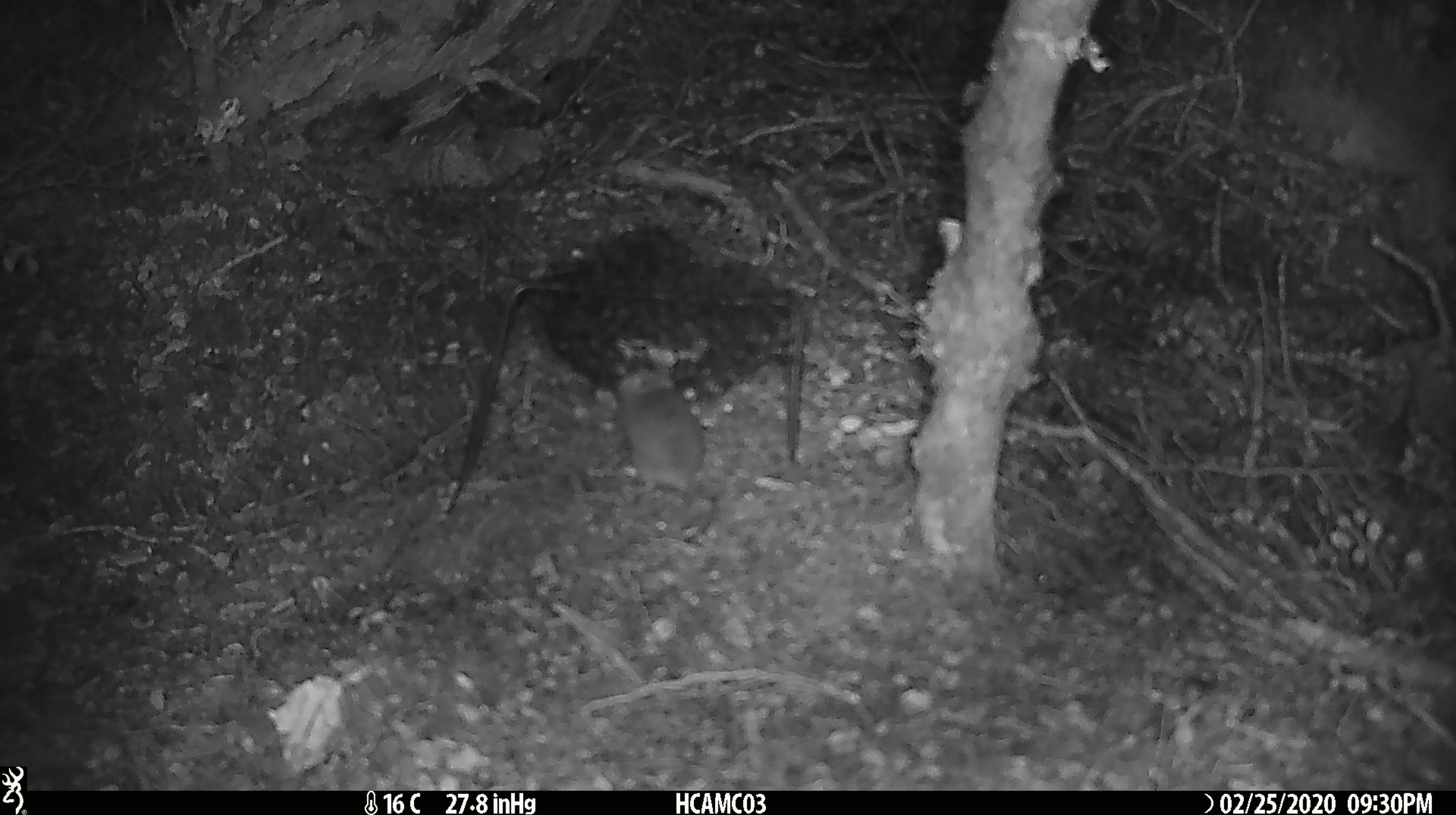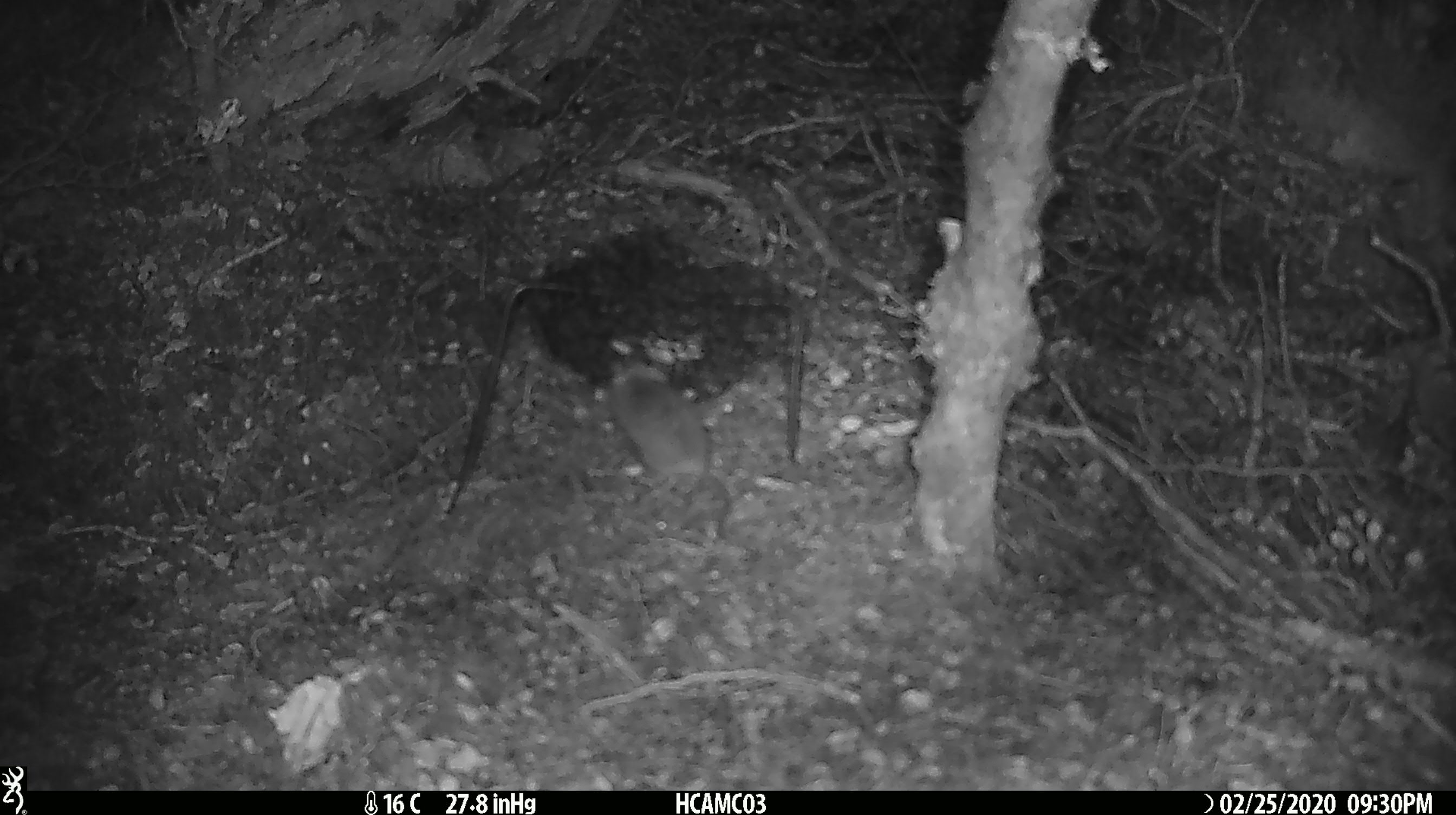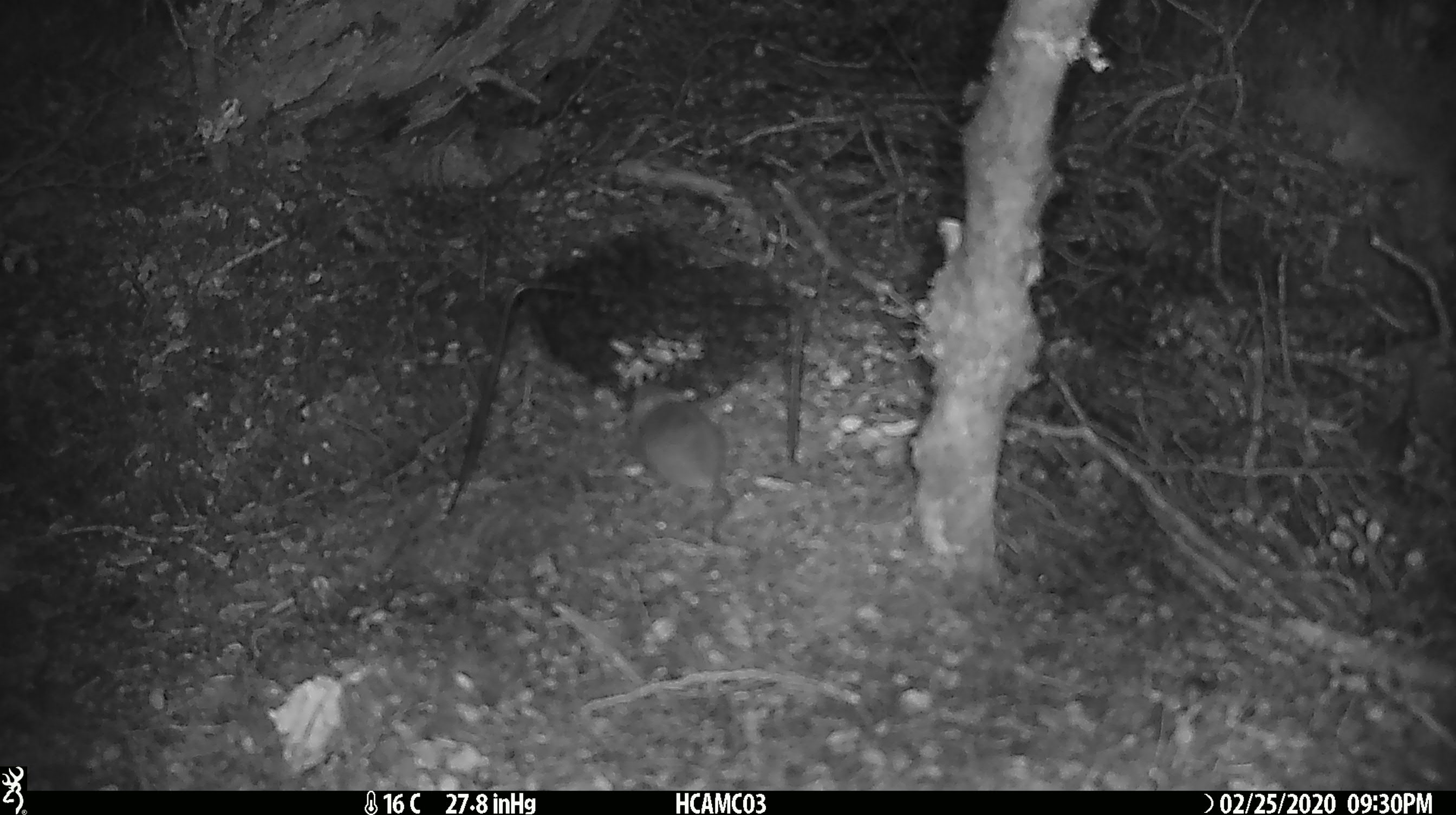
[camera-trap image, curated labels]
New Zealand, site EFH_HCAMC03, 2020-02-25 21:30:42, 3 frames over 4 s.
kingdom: Animalia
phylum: Chordata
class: Mammalia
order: Rodentia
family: Muridae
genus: Mus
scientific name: Mus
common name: mouse